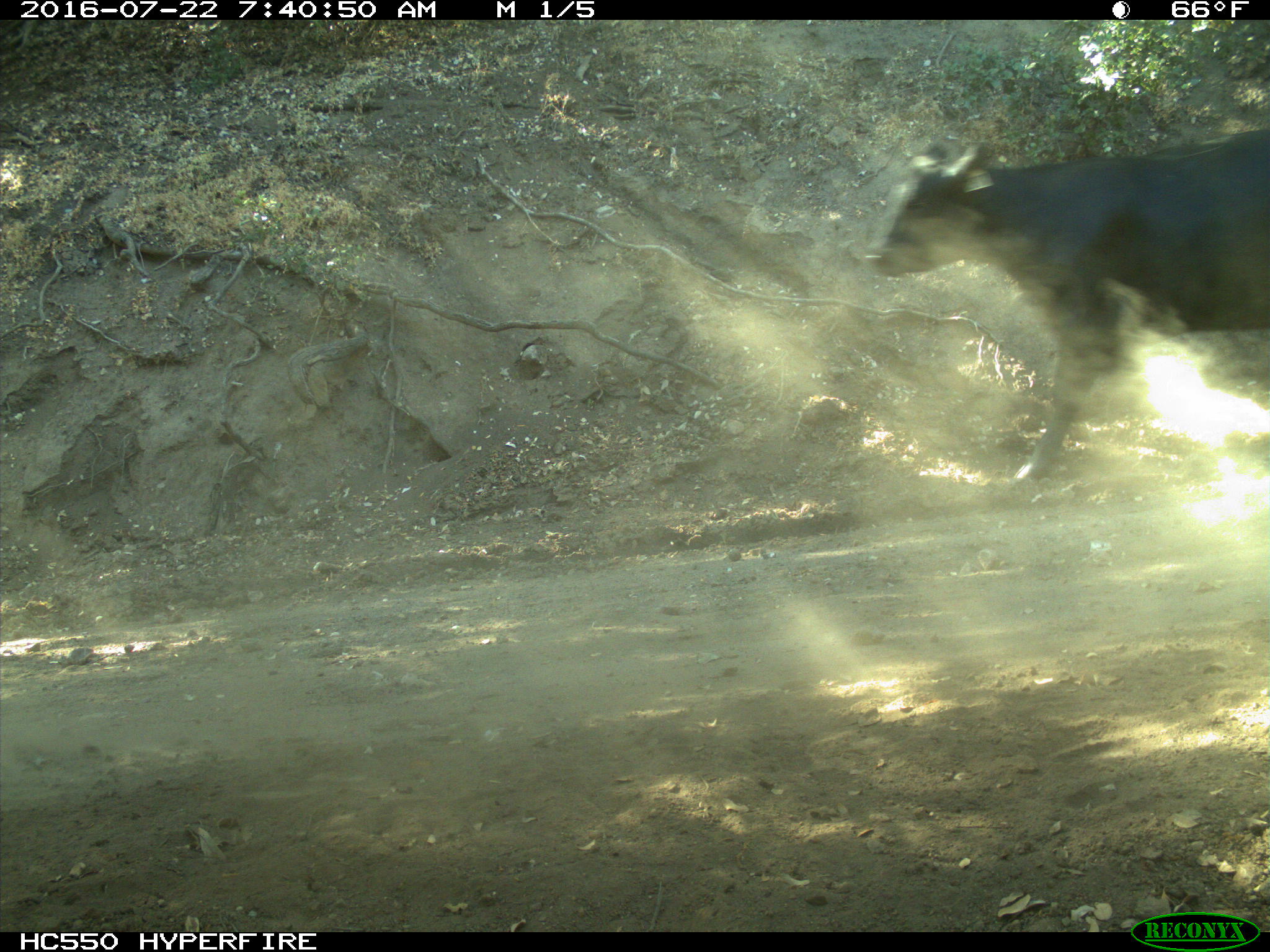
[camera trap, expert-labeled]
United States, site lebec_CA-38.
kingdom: Animalia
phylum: Chordata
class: Mammalia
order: Artiodactyla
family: Bovidae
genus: Bos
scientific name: Bos taurus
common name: domestic cow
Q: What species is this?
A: Bos taurus (domestic cow).